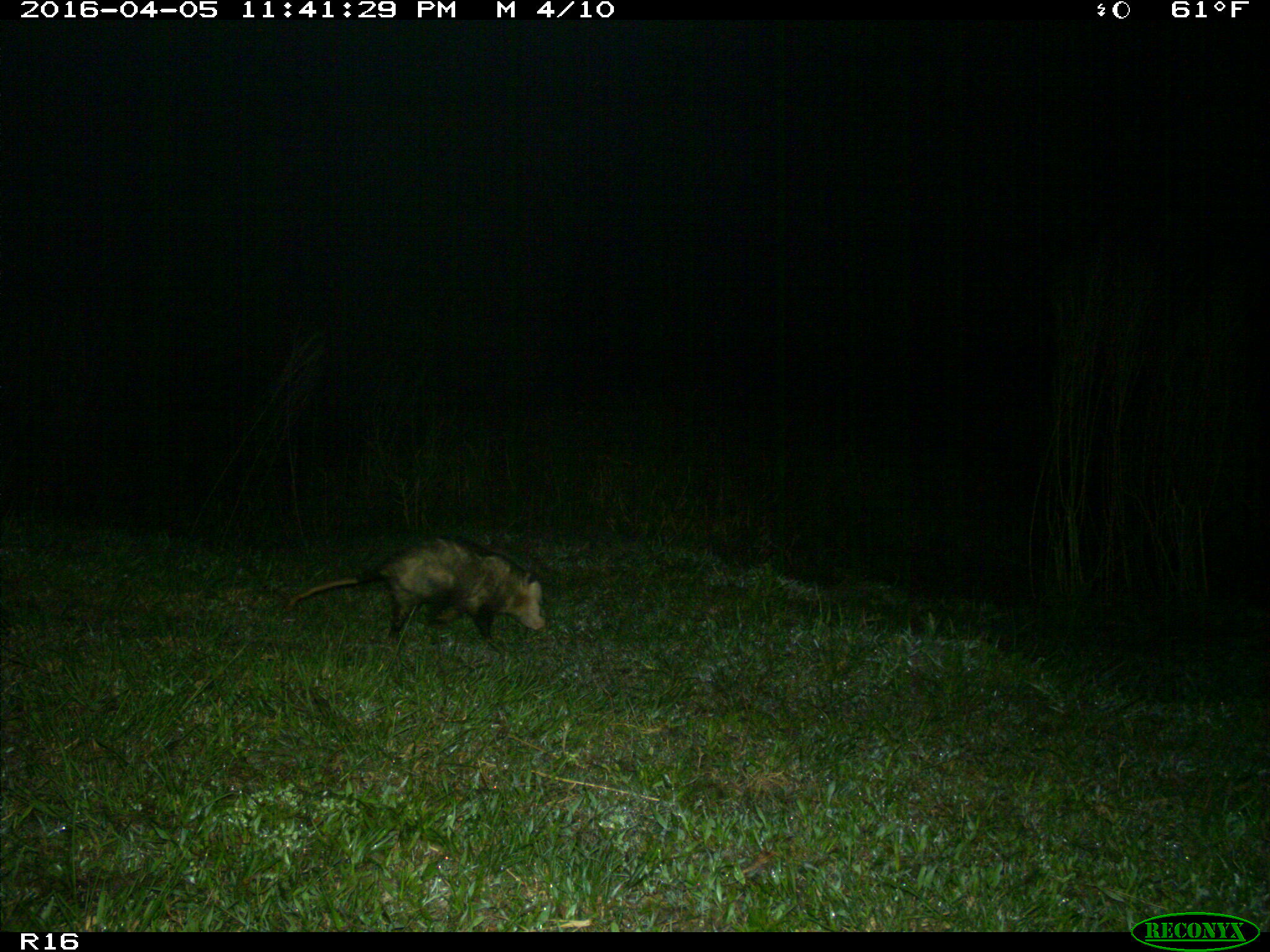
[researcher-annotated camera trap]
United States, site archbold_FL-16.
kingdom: Animalia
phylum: Chordata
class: Mammalia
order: Didelphimorphia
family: Didelphidae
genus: Didelphis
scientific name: Didelphis virginiana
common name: virginia opossum